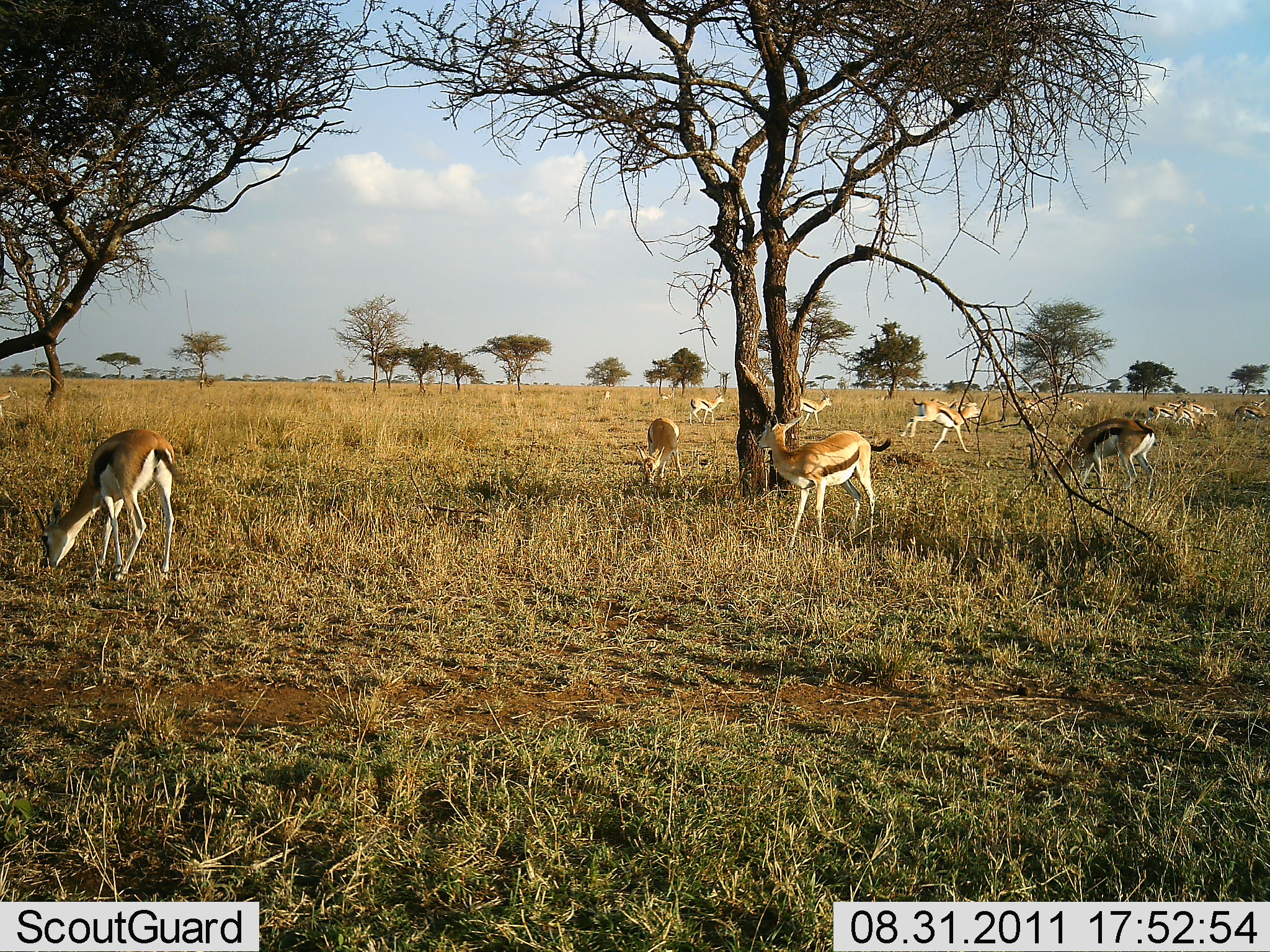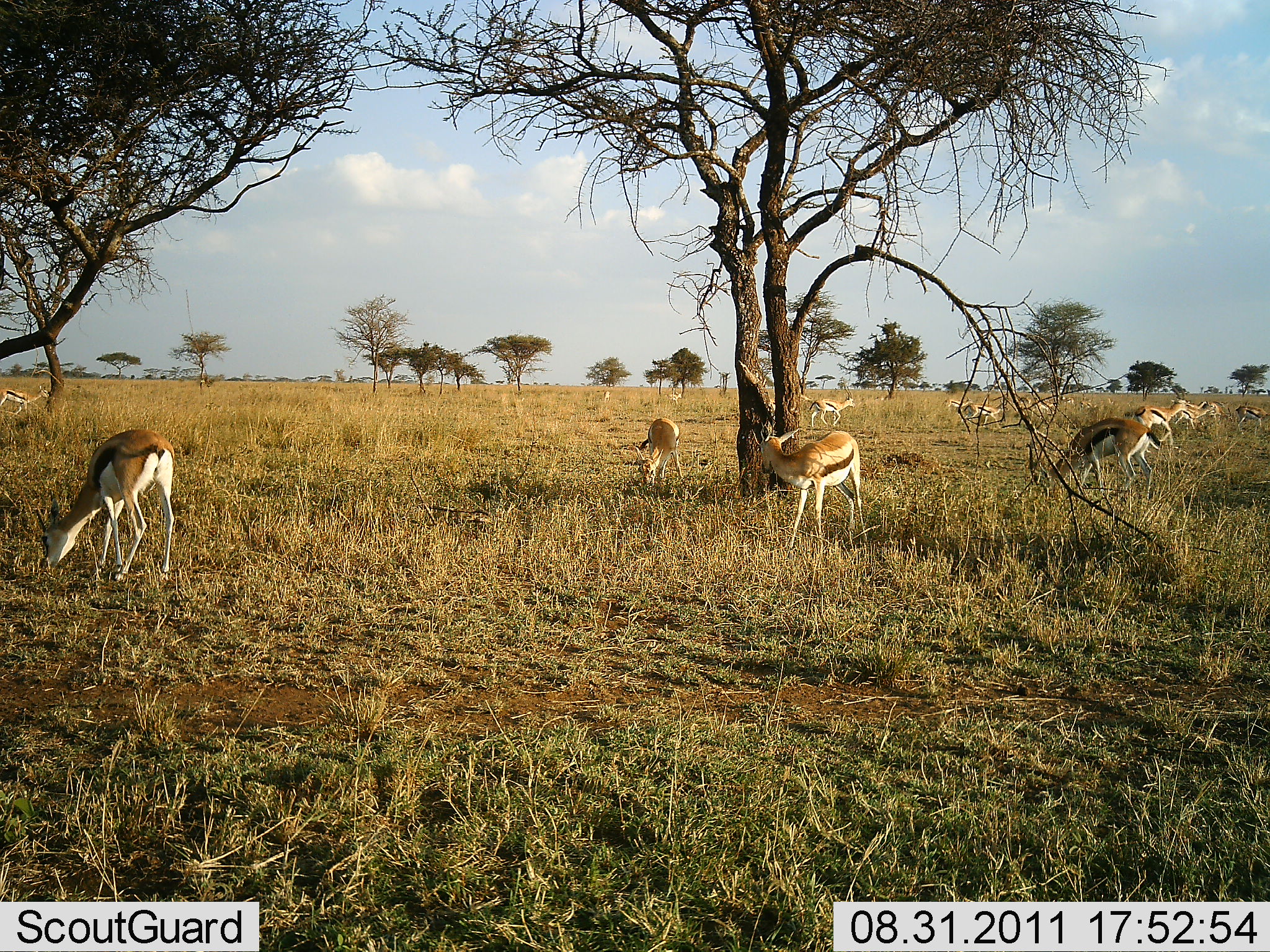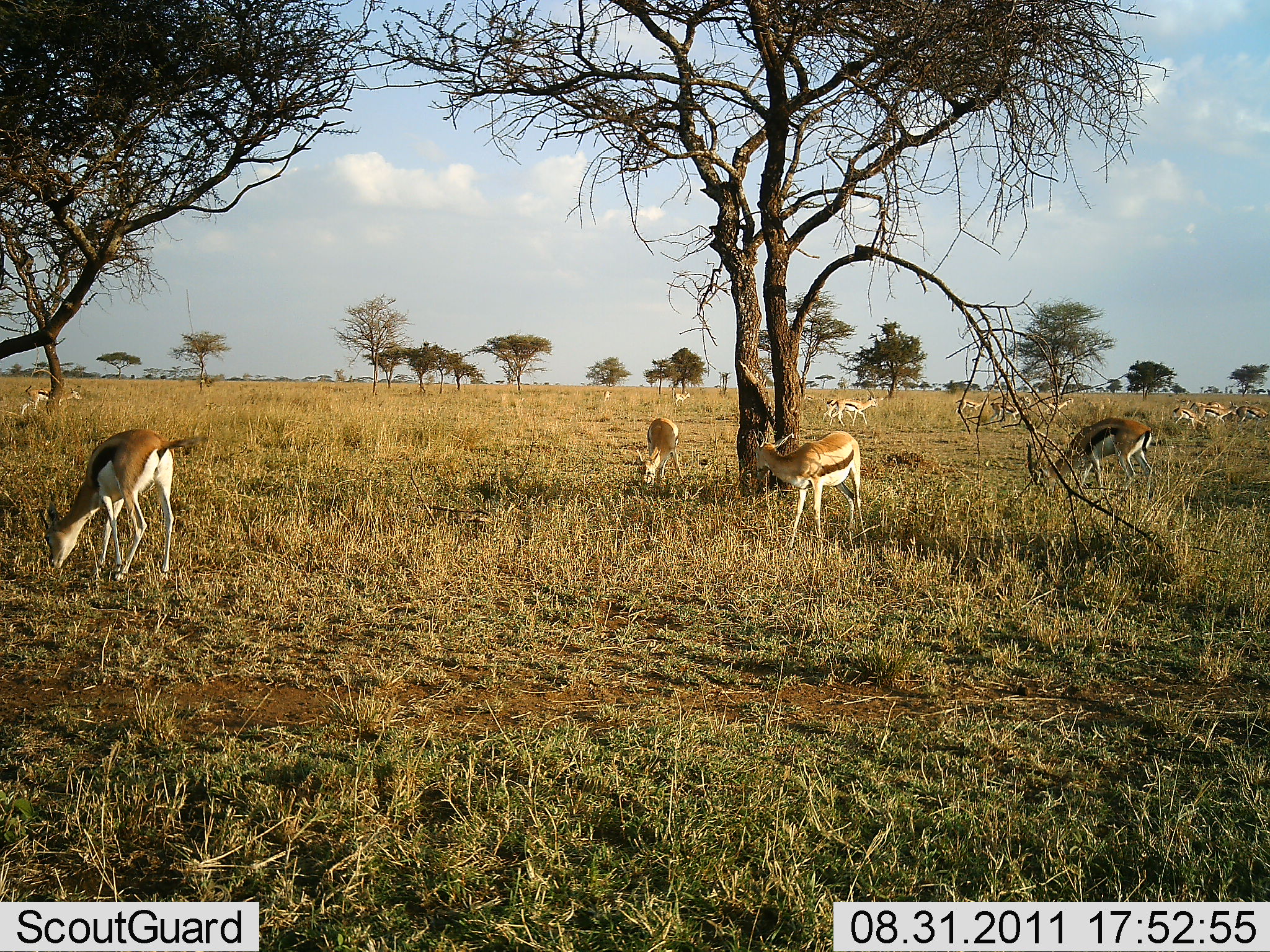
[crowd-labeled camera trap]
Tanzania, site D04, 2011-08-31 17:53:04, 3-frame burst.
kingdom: Animalia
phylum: Chordata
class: Mammalia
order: Artiodactyla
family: Bovidae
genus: Eudorcas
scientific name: Eudorcas thomsonii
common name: thomson's gazelle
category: gazellethomsons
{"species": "gazellethomsons (thomson's gazelle) (Eudorcas thomsonii)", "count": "11-50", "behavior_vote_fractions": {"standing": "36%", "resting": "0%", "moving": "64%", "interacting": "18%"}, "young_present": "0%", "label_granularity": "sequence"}